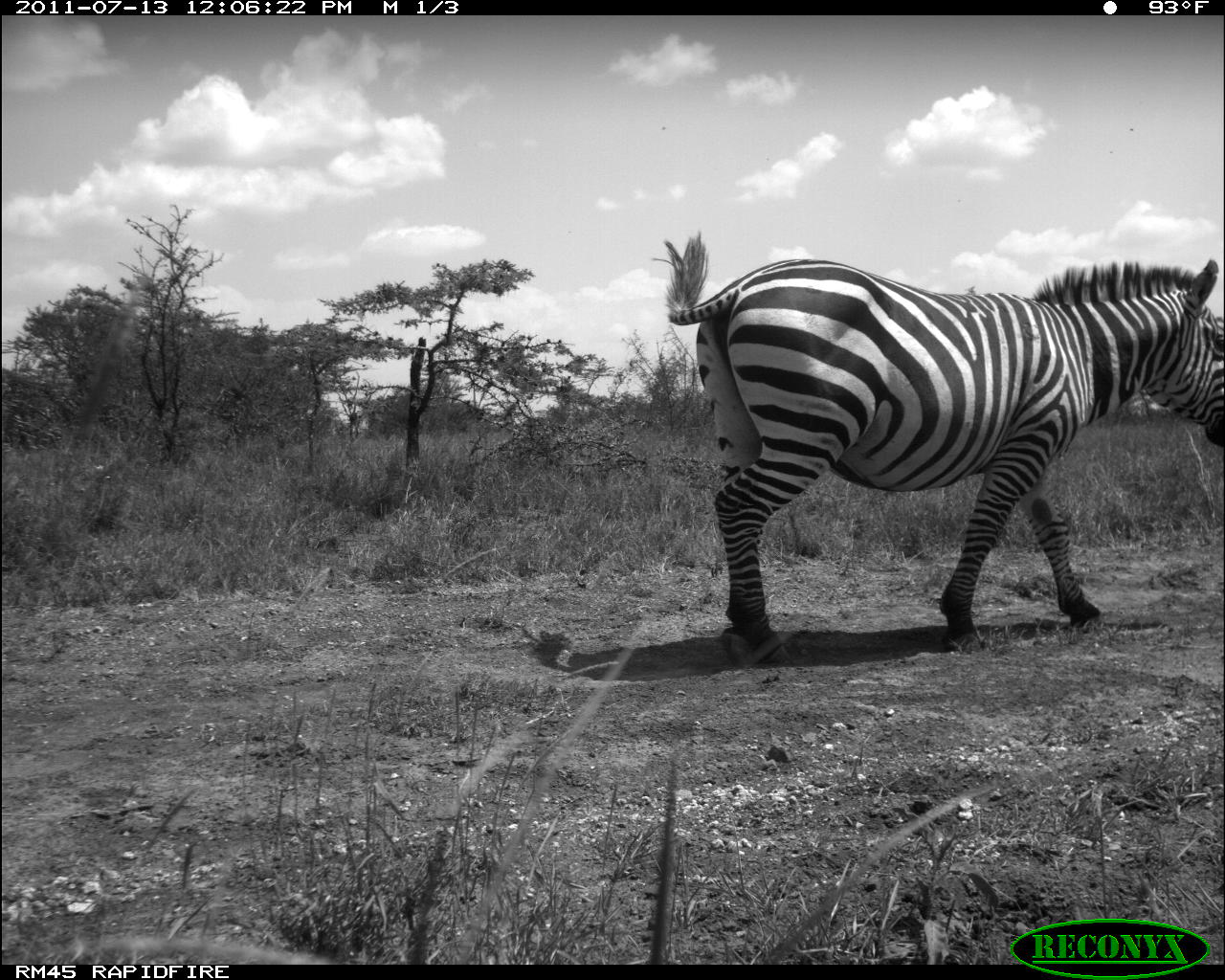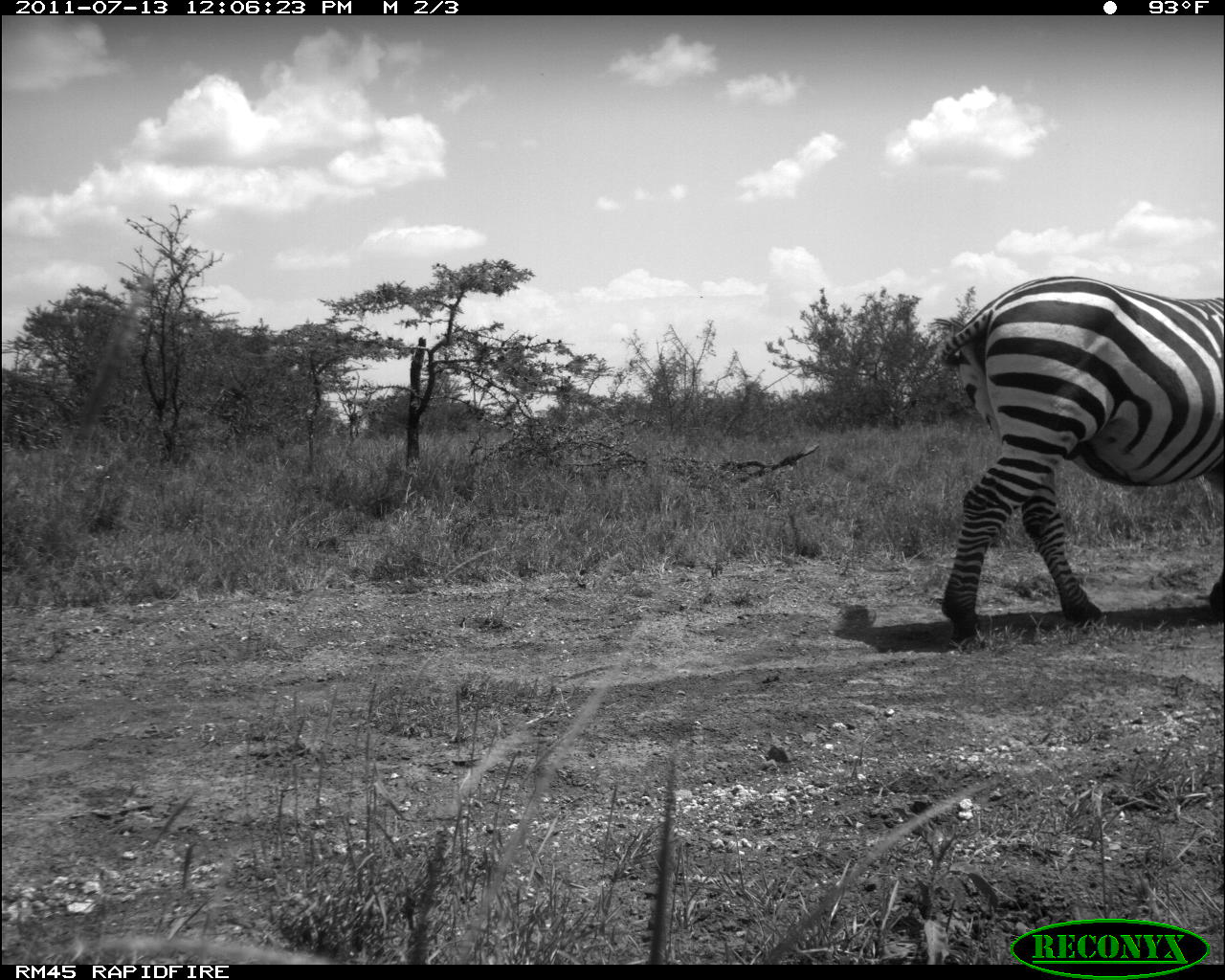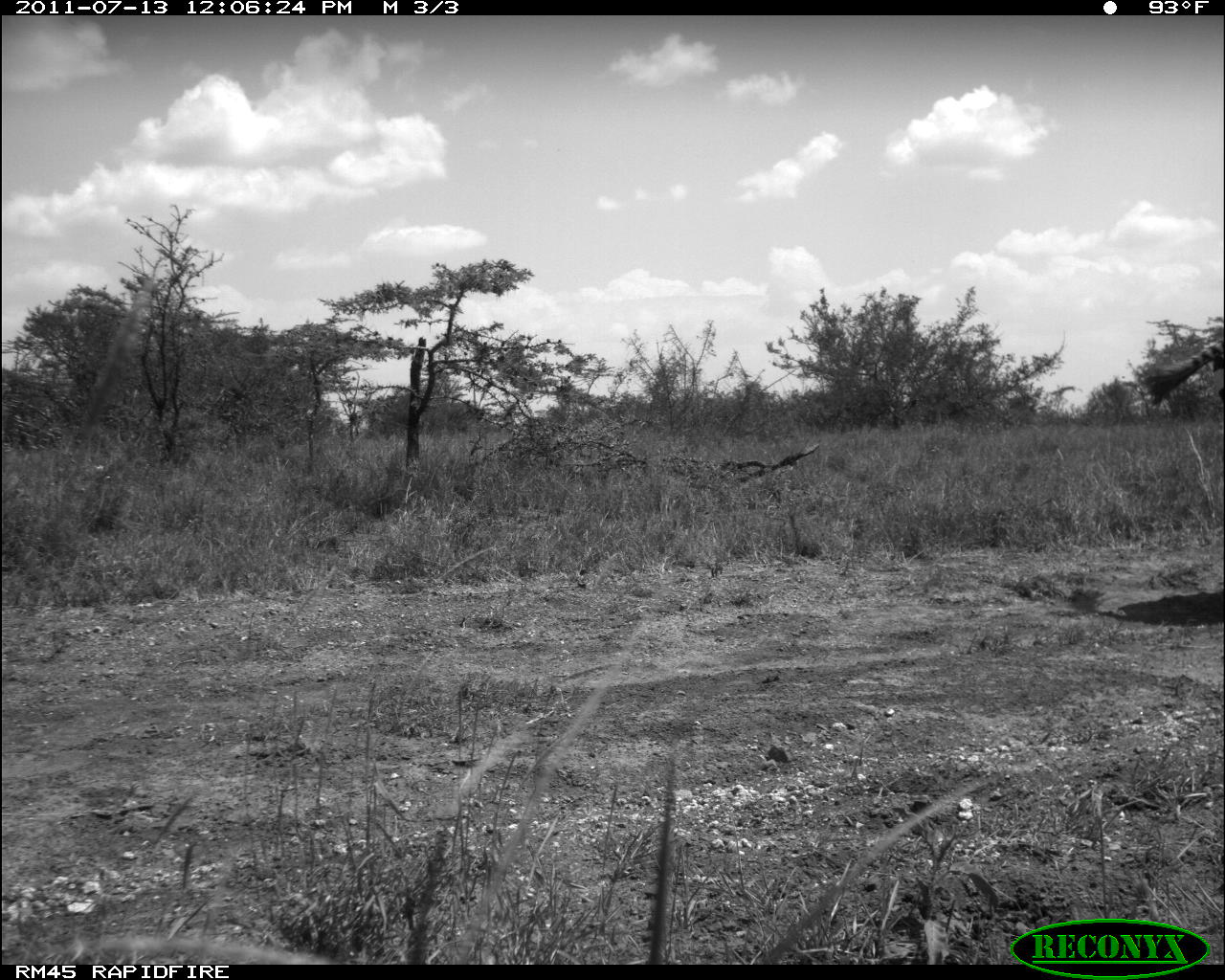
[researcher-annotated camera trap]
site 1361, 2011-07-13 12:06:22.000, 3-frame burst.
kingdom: Animalia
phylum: Chordata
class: Mammalia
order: Perissodactyla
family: Equidae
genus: Equus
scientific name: Equus quagga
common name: plains zebra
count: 1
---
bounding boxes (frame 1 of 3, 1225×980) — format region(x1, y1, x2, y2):
equus quagga: region(648, 228, 1225, 670)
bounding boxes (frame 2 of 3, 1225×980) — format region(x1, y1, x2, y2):
equus quagga: region(930, 274, 1225, 644)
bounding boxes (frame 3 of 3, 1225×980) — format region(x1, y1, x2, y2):
equus quagga: region(1143, 333, 1225, 408)